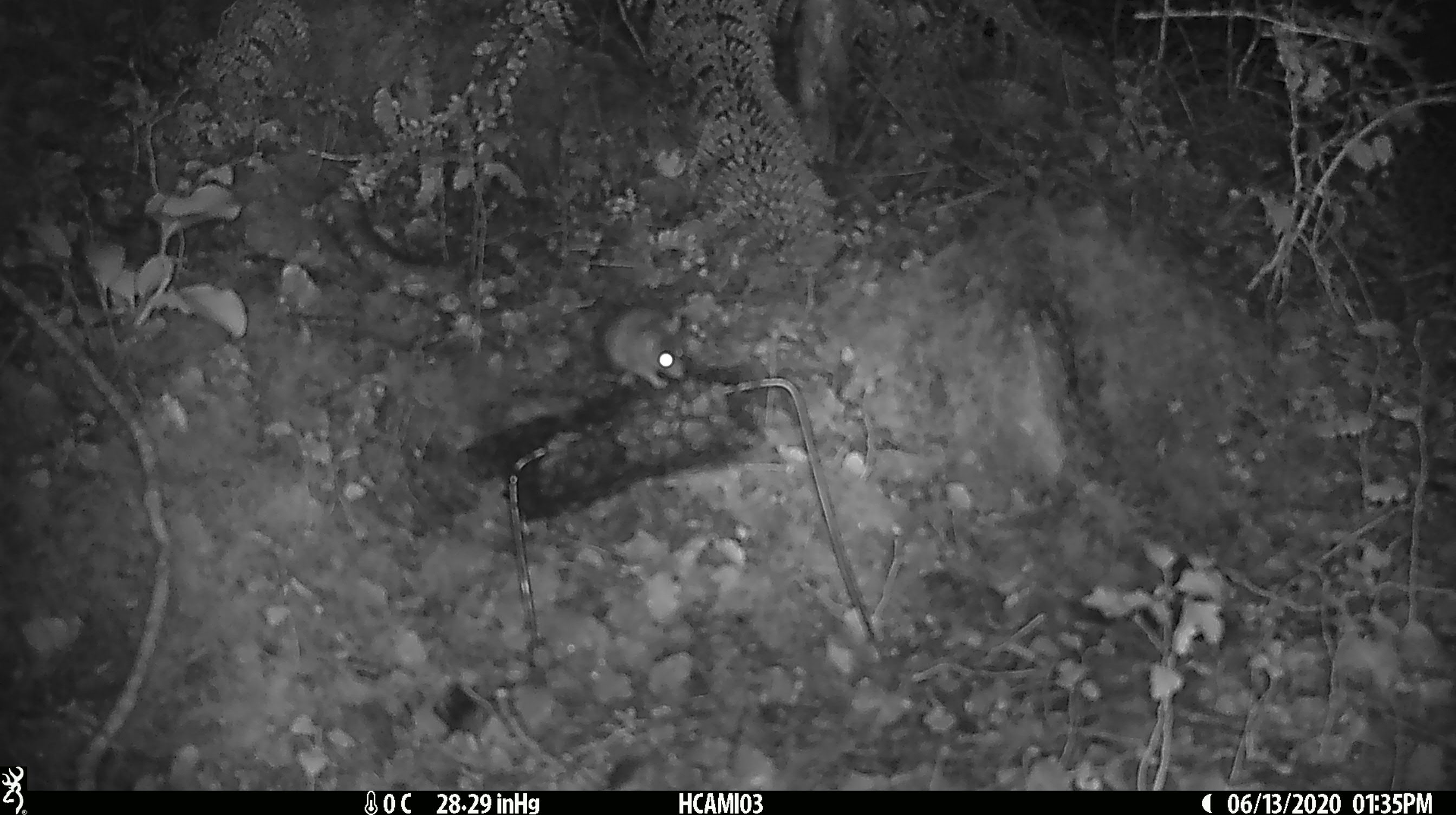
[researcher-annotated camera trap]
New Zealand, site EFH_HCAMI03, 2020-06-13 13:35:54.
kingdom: Animalia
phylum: Chordata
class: Mammalia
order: Rodentia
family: Muridae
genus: Mus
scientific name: Mus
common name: mouse